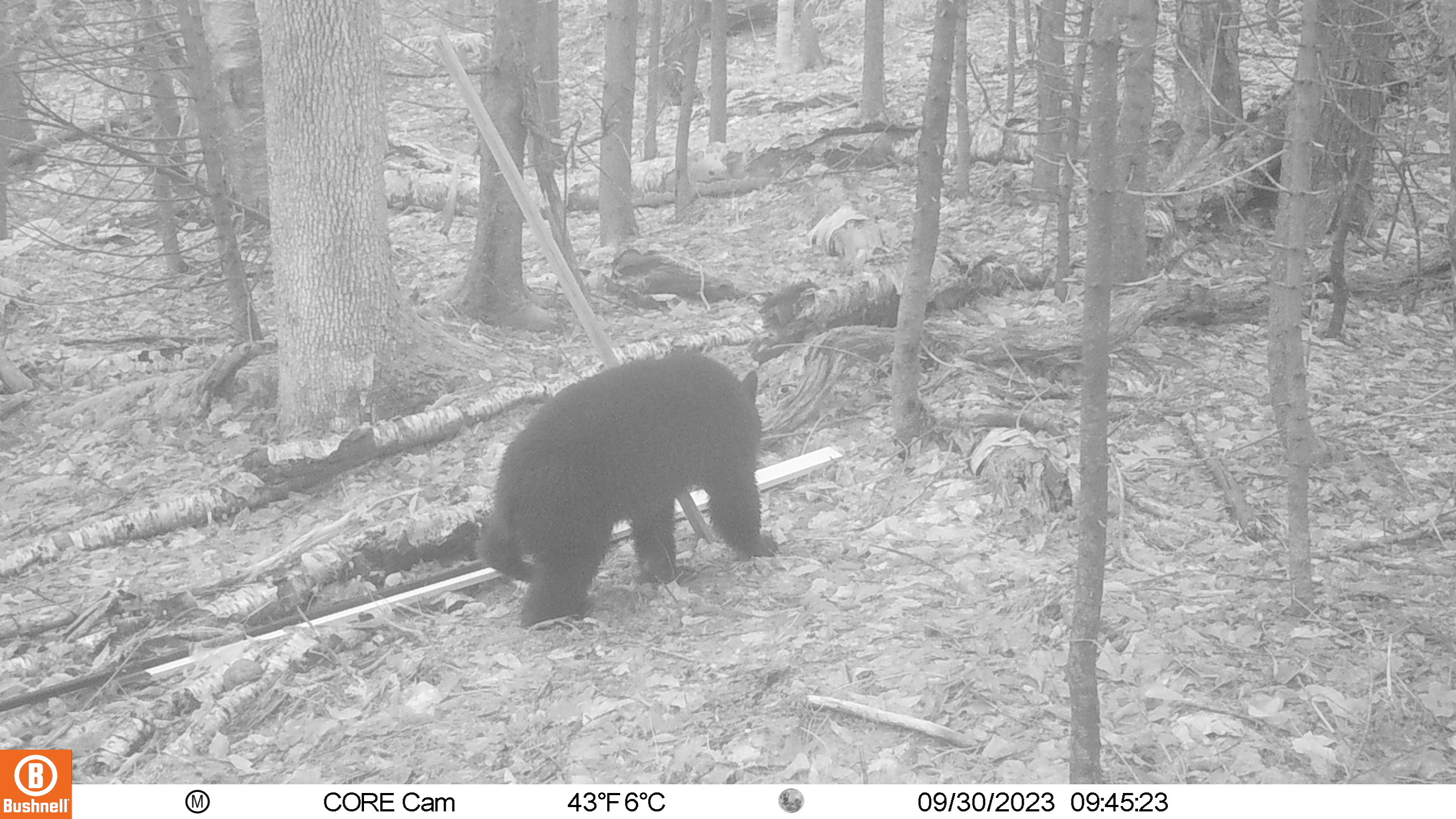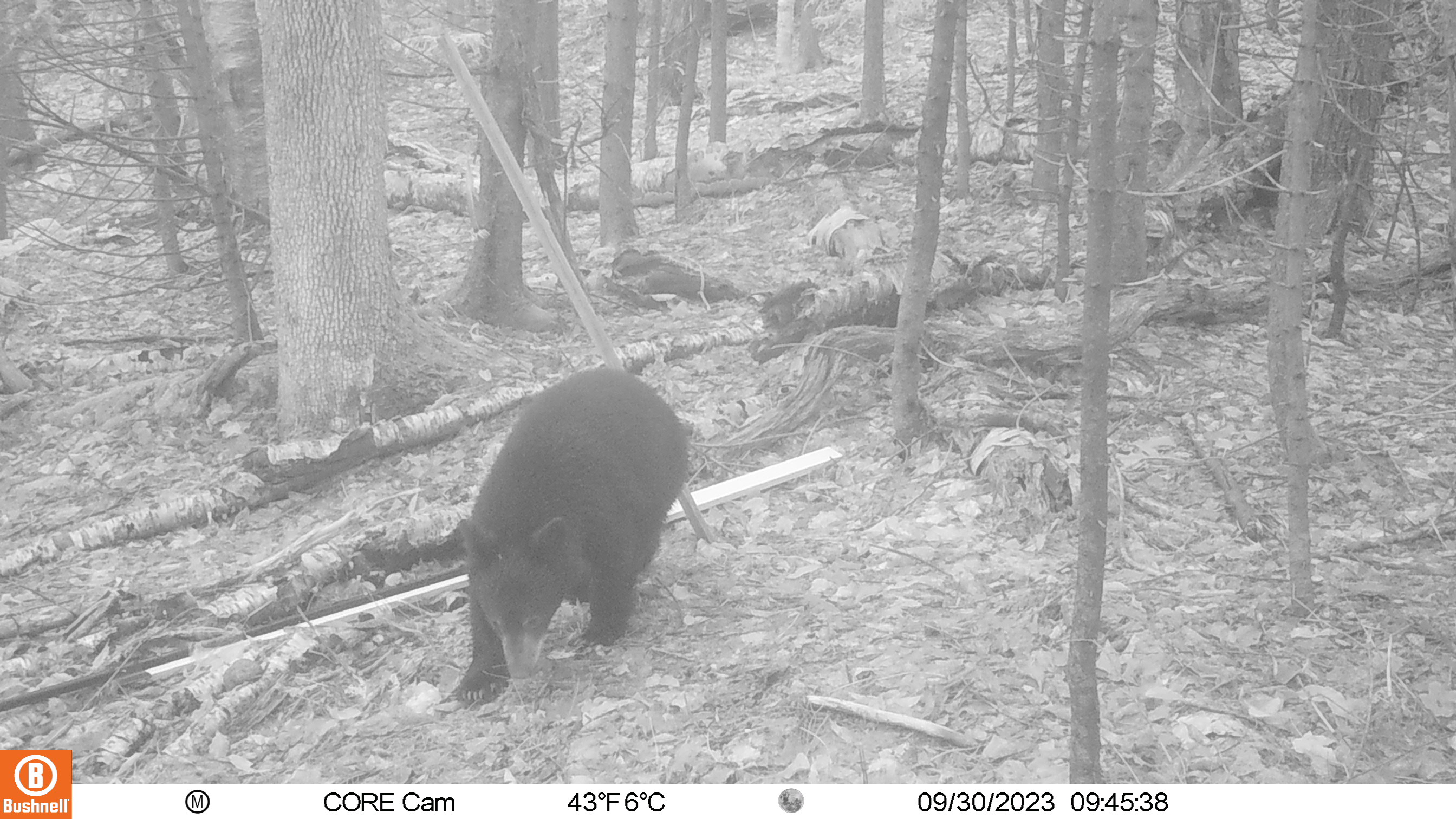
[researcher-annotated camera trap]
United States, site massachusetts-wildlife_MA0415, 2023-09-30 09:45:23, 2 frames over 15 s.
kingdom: Animalia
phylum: Chordata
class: Mammalia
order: Carnivora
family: Ursidae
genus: Ursus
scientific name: Ursus americanus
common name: black bear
Black bear (Ursus americanus).